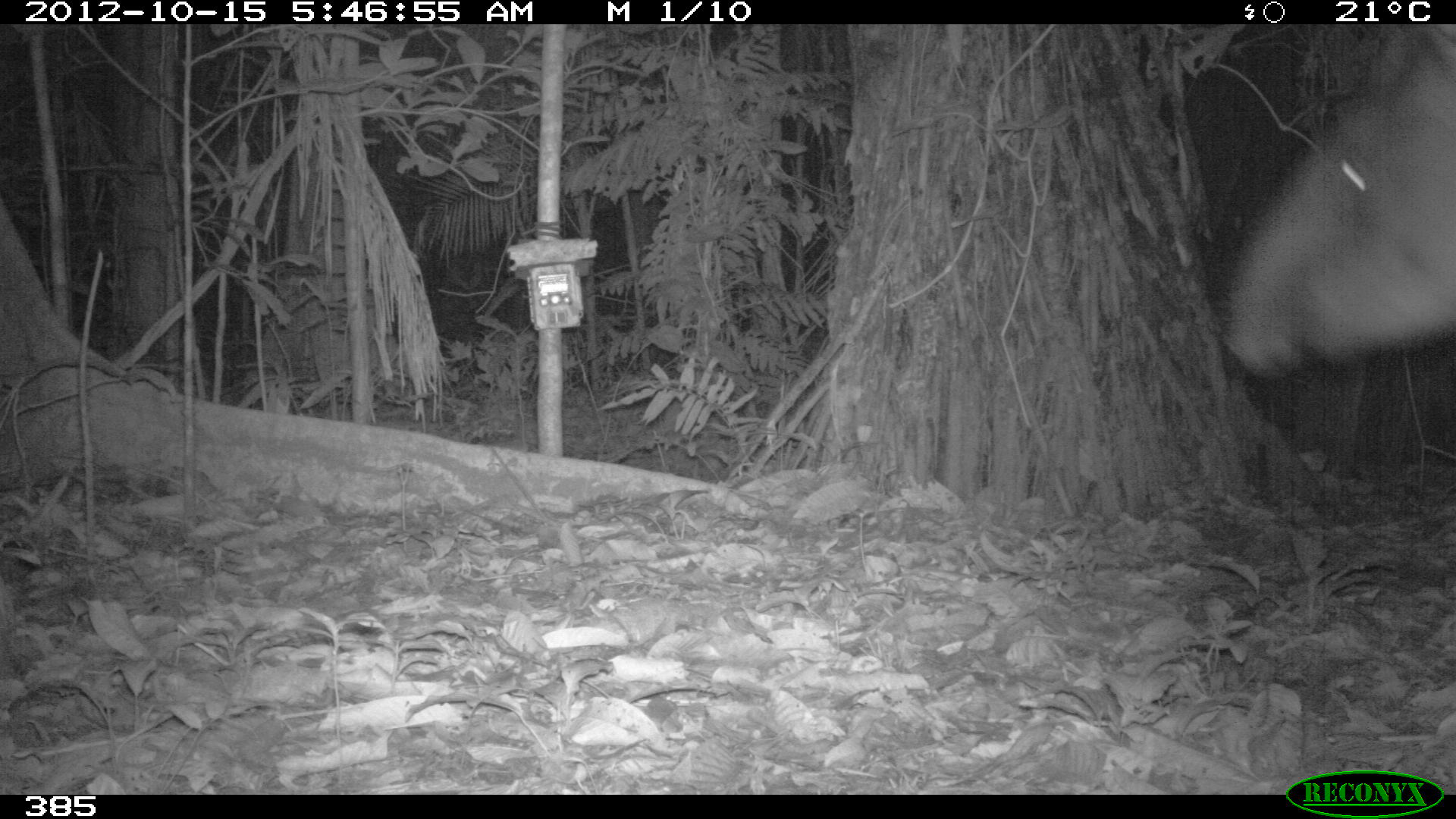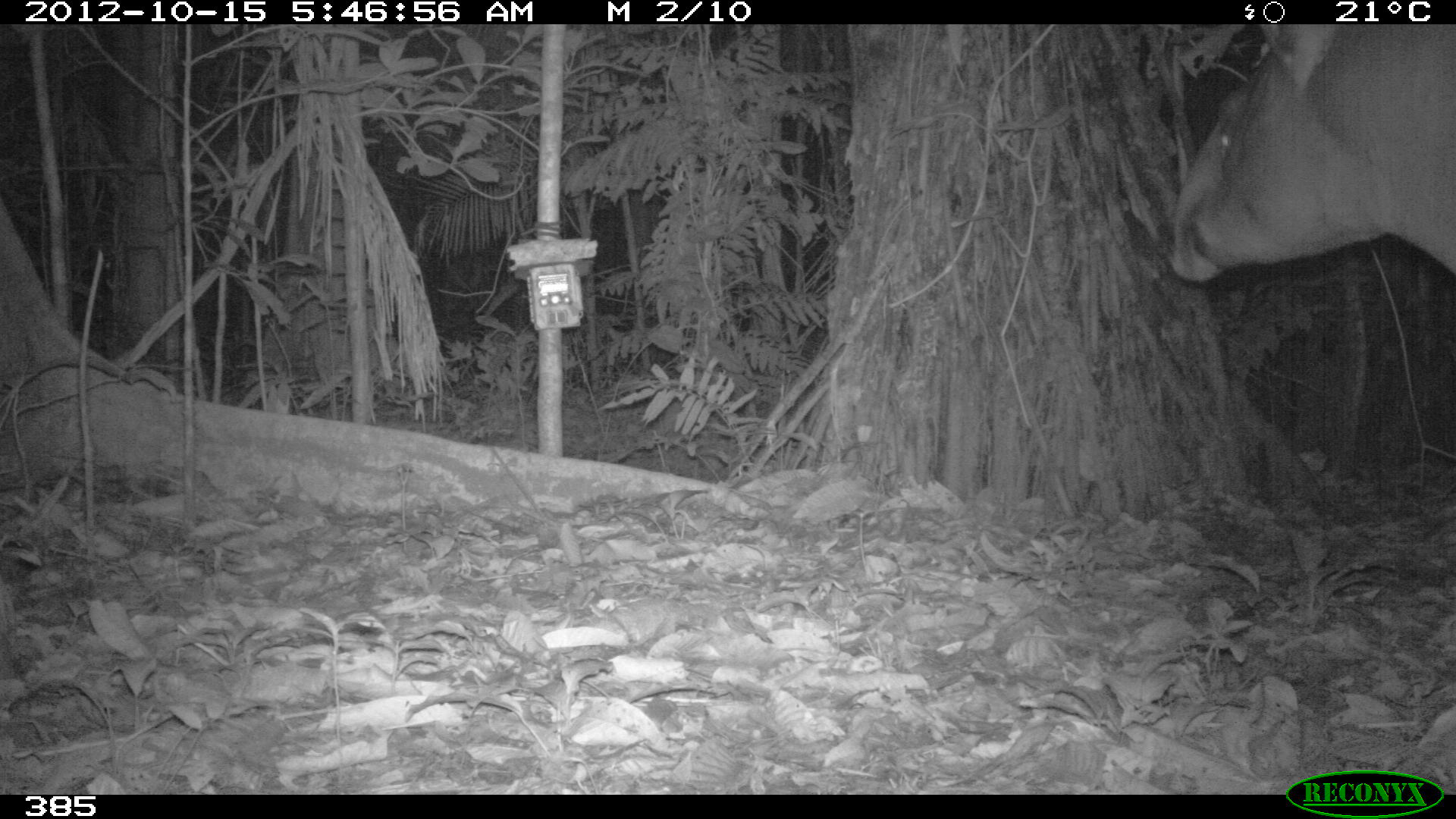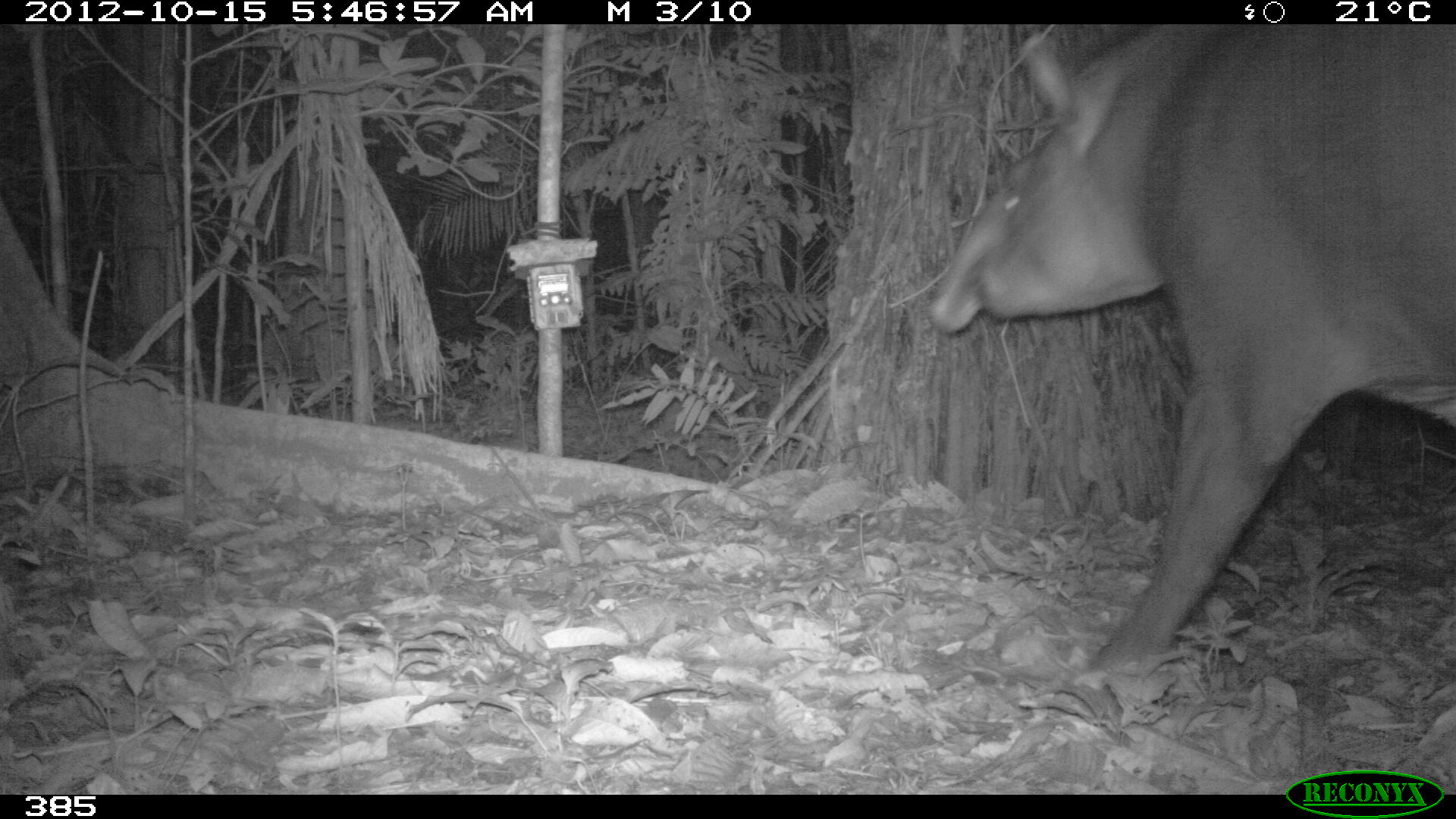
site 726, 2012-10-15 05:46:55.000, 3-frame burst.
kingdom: Animalia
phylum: Chordata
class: Mammalia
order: Perissodactyla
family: Tapiridae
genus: Tapirus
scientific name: Tapirus terrestris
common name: south american tapir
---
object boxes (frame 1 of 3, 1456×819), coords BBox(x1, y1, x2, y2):
tapirus terrestris: BBox(1207, 24, 1456, 372)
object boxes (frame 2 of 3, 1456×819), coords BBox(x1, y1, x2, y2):
tapirus terrestris: BBox(1157, 24, 1455, 282)